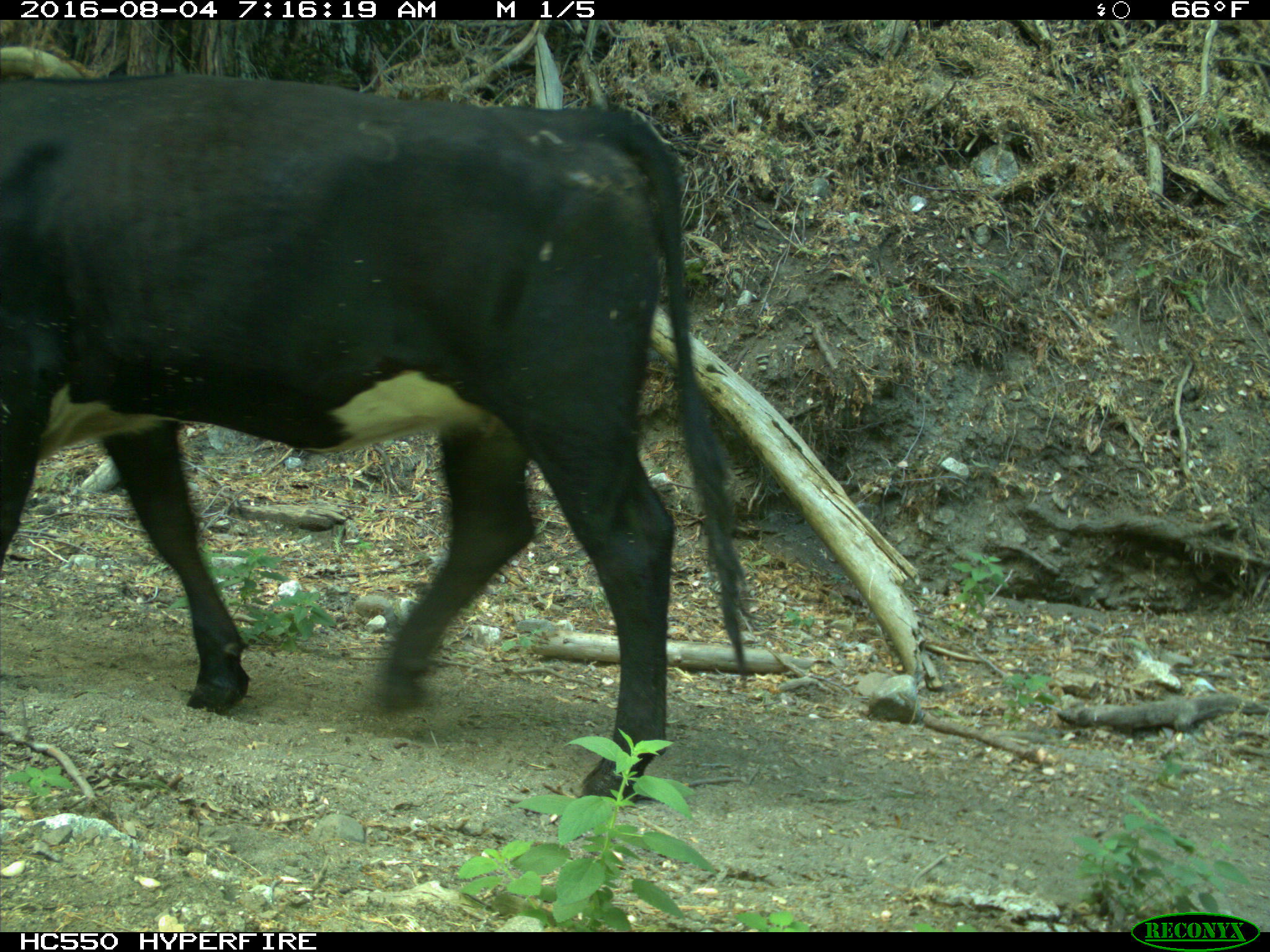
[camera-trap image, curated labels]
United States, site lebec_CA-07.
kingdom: Animalia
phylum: Chordata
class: Mammalia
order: Artiodactyla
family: Bovidae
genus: Bos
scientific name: Bos taurus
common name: domestic cow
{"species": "Bos taurus (domestic cow)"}